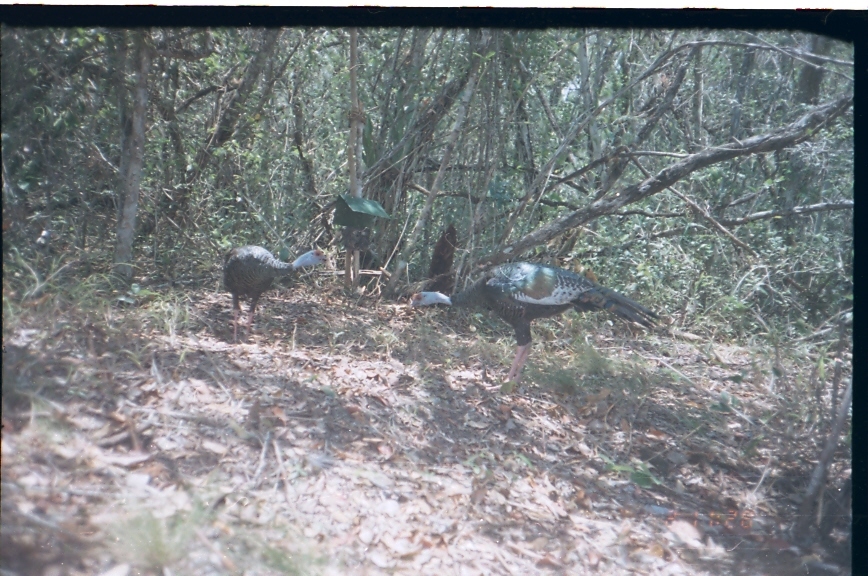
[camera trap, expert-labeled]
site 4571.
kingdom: Animalia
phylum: Chordata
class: Aves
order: Galliformes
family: Phasianidae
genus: Meleagris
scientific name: Meleagris ocellata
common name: ocellated turkey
Meleagris ocellata (ocellated turkey), count 1.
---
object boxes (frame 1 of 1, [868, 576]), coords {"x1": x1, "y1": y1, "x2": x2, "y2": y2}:
meleagris ocellata: {"x1": 407, "y1": 261, "x2": 663, "y2": 392}; {"x1": 222, "y1": 244, "x2": 336, "y2": 344}